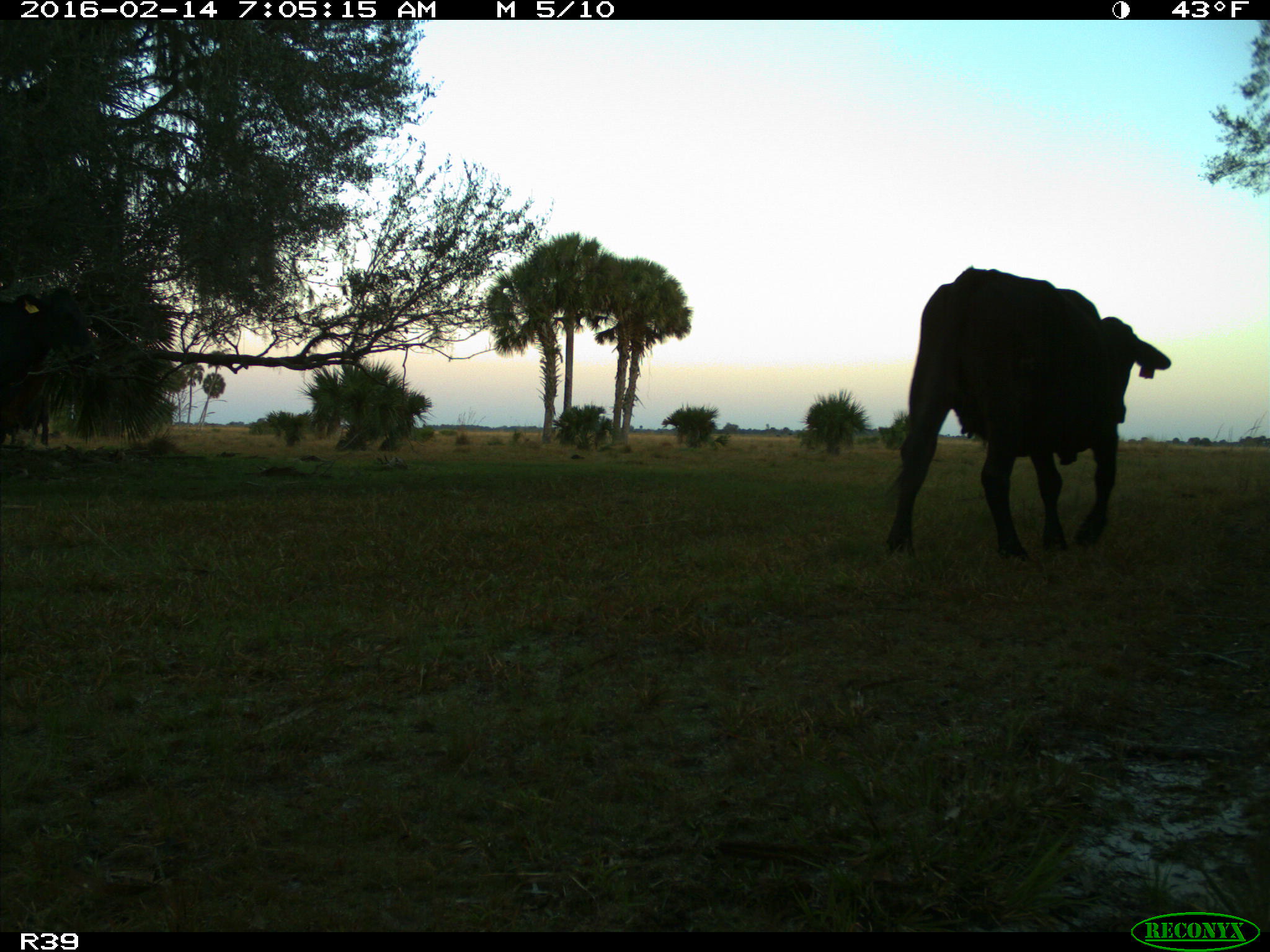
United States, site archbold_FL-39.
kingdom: Animalia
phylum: Chordata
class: Mammalia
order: Artiodactyla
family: Bovidae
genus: Bos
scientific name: Bos taurus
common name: domestic cow